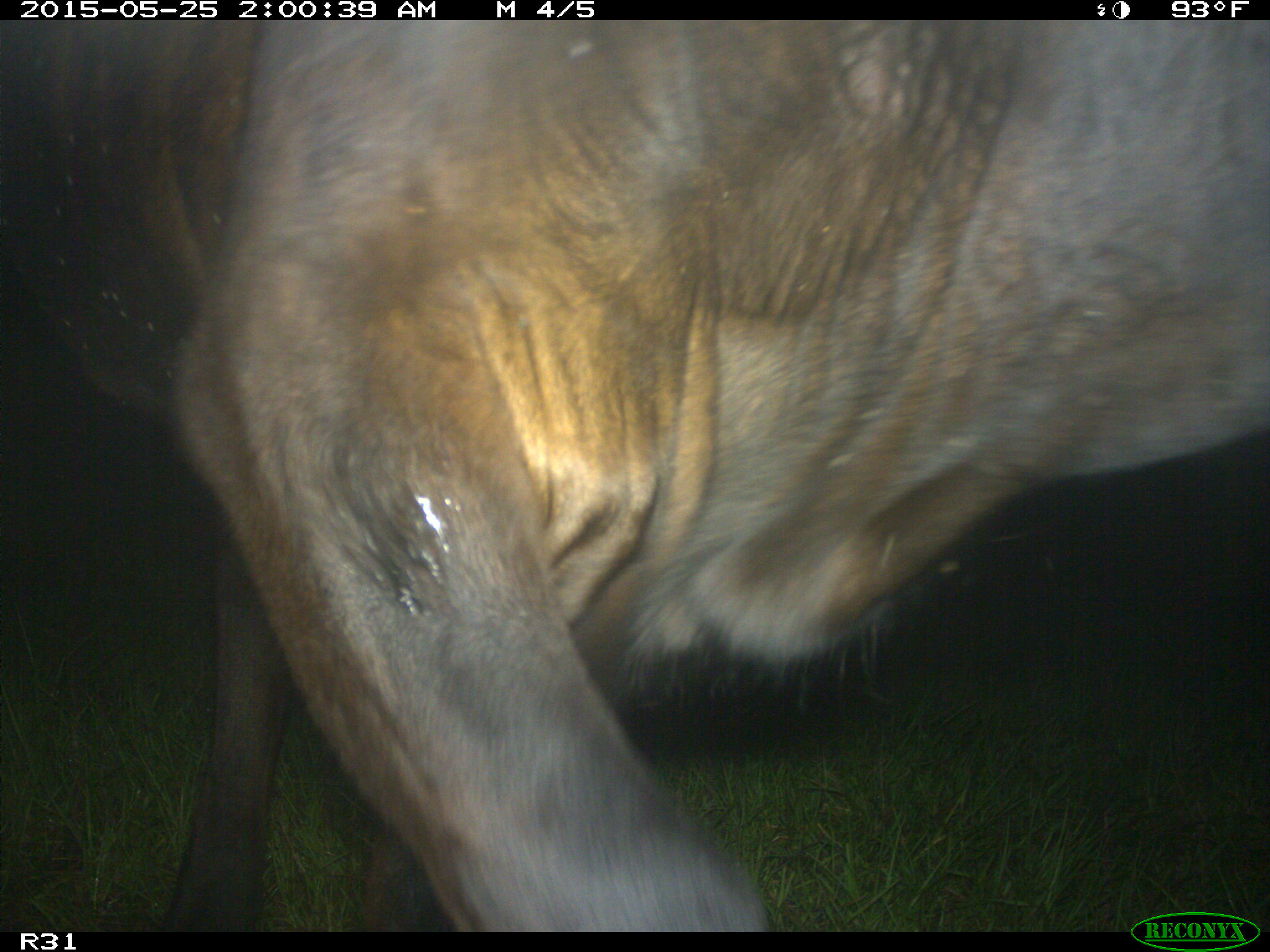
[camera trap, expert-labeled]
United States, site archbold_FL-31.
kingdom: Animalia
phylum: Chordata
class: Mammalia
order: Artiodactyla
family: Bovidae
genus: Bos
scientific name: Bos taurus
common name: domestic cow